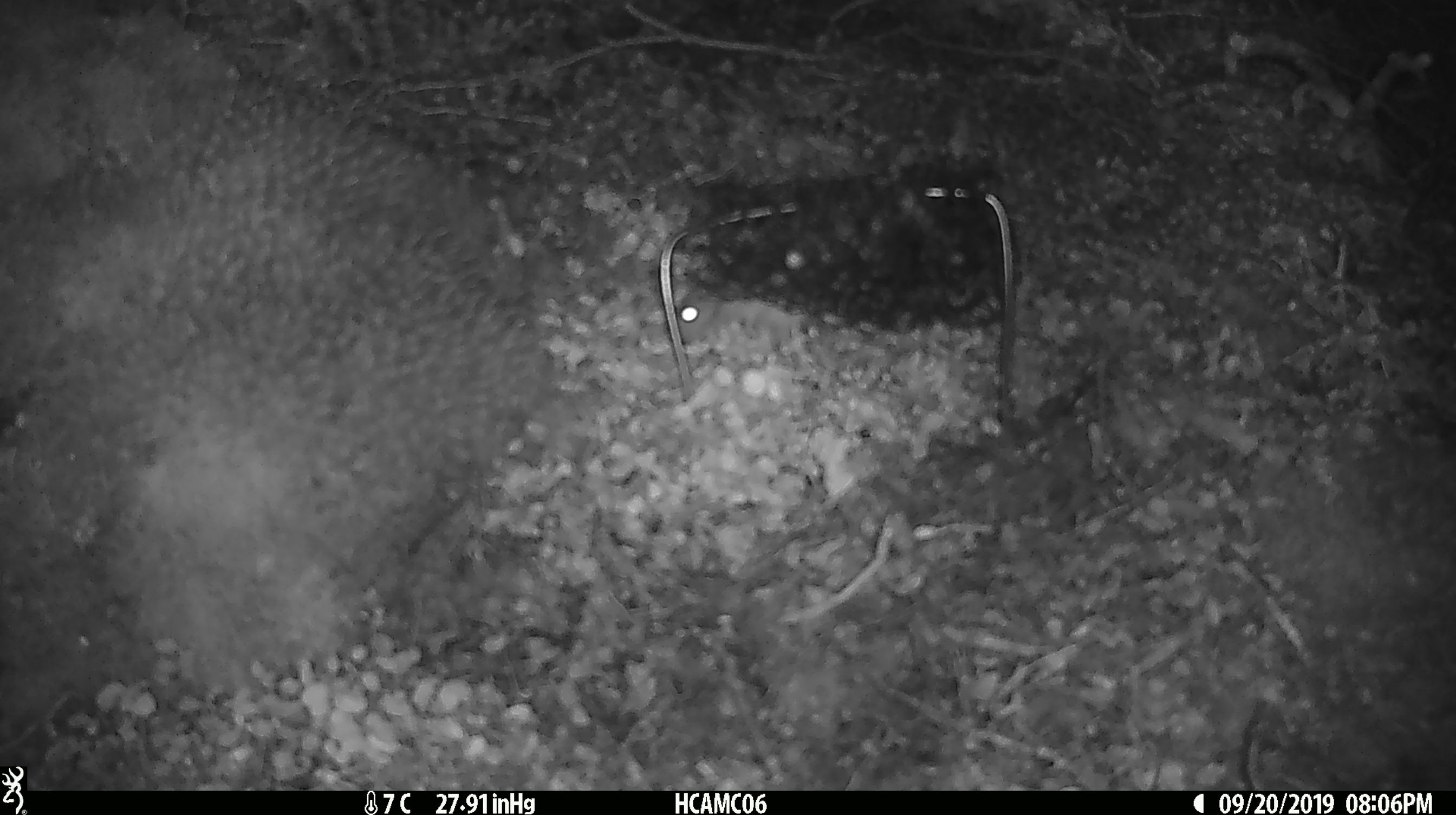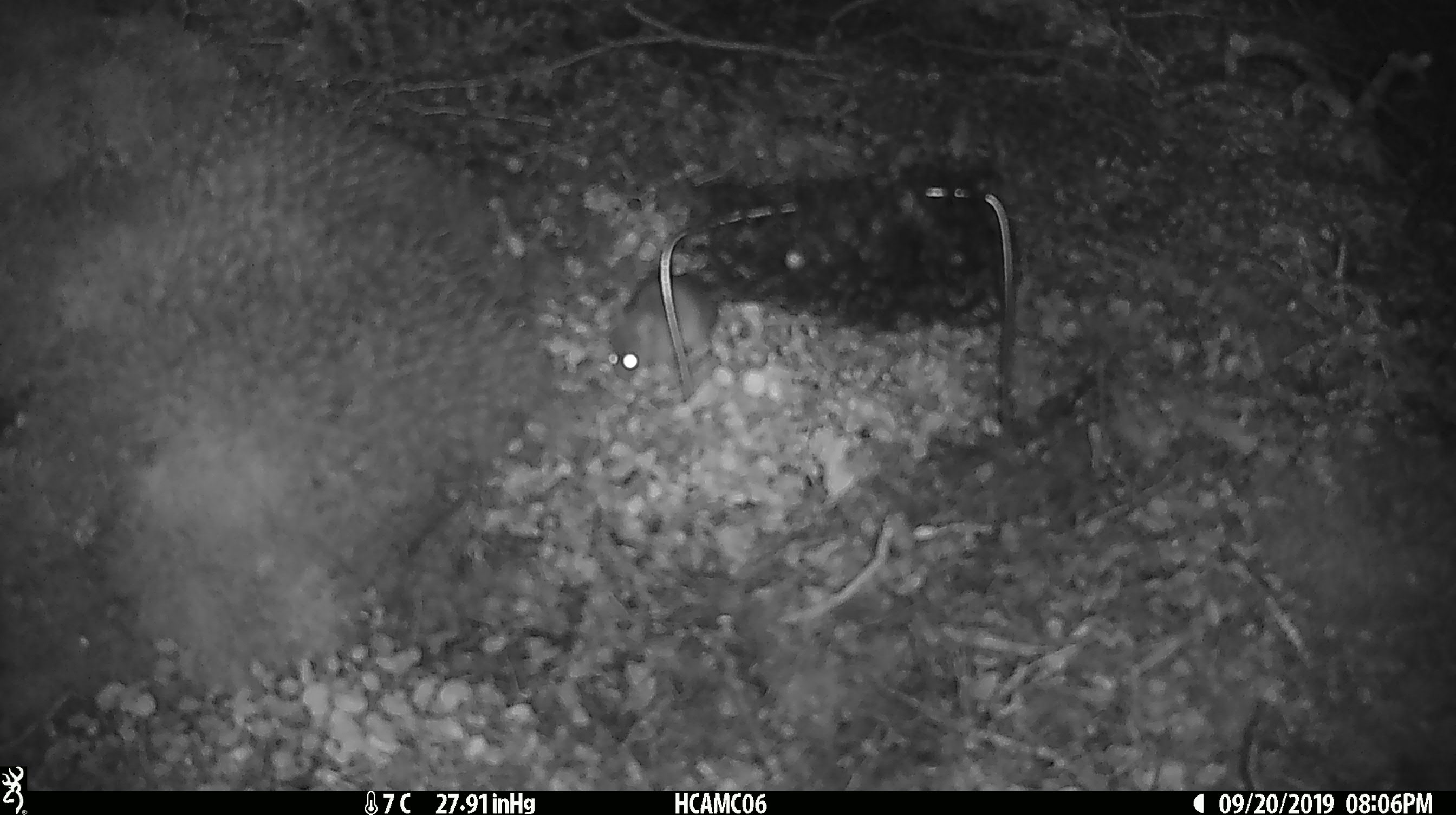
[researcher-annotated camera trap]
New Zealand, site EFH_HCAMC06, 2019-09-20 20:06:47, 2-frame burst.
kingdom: Animalia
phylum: Chordata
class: Mammalia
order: Rodentia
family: Muridae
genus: Mus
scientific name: Mus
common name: mouse